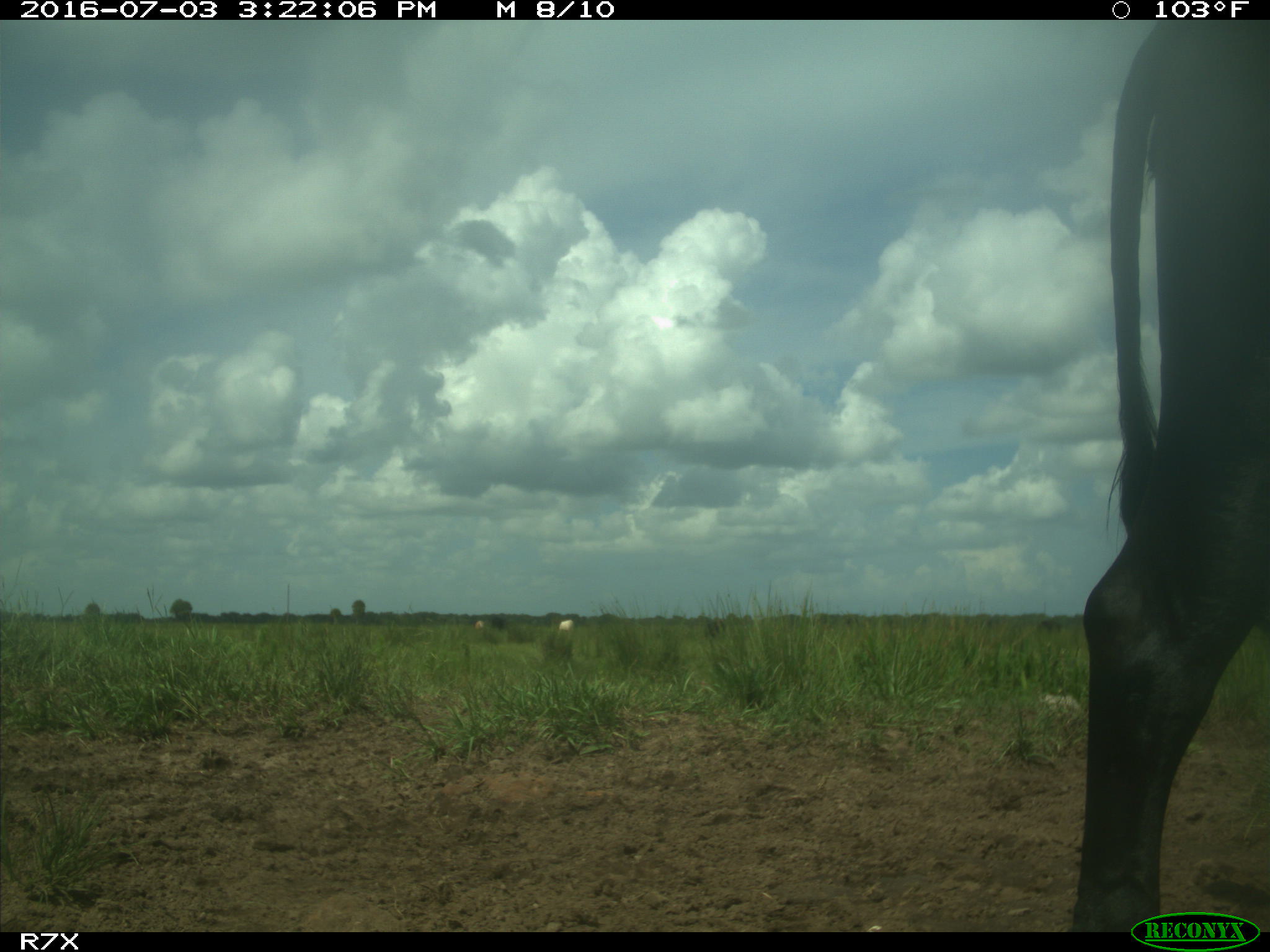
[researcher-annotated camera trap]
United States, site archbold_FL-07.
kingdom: Animalia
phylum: Chordata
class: Mammalia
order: Artiodactyla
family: Bovidae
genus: Bos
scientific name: Bos taurus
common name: domestic cow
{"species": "Bos taurus (domestic cow)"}